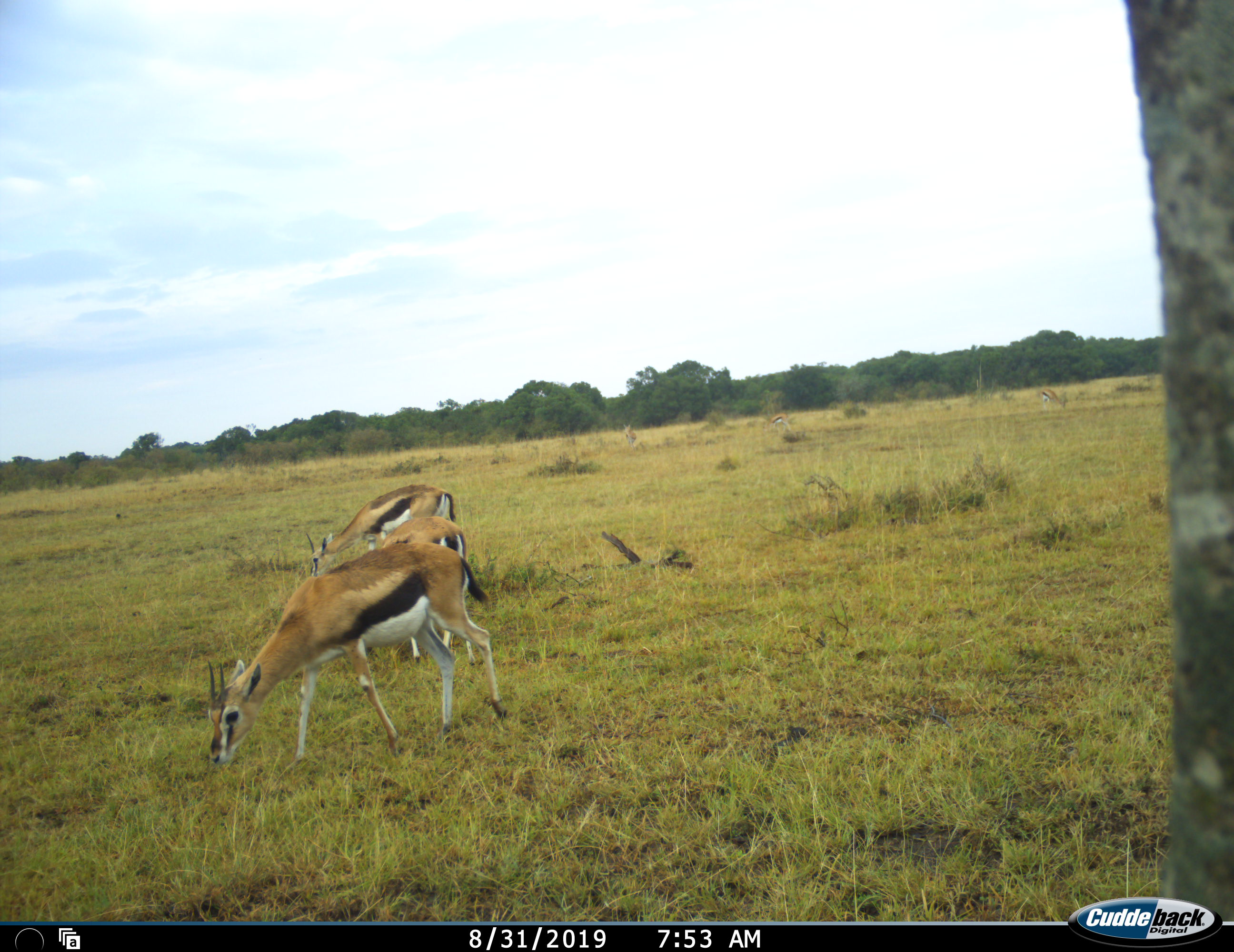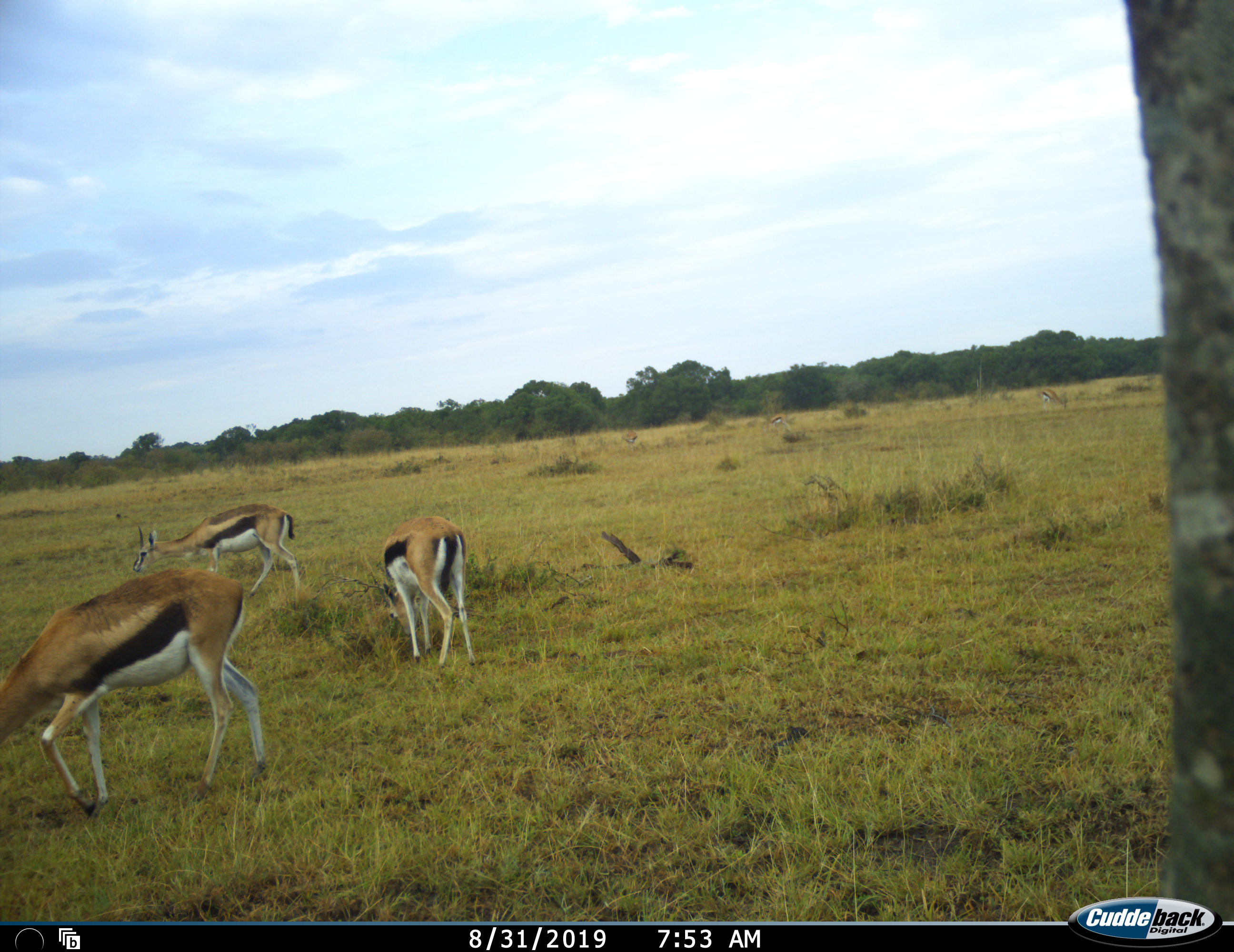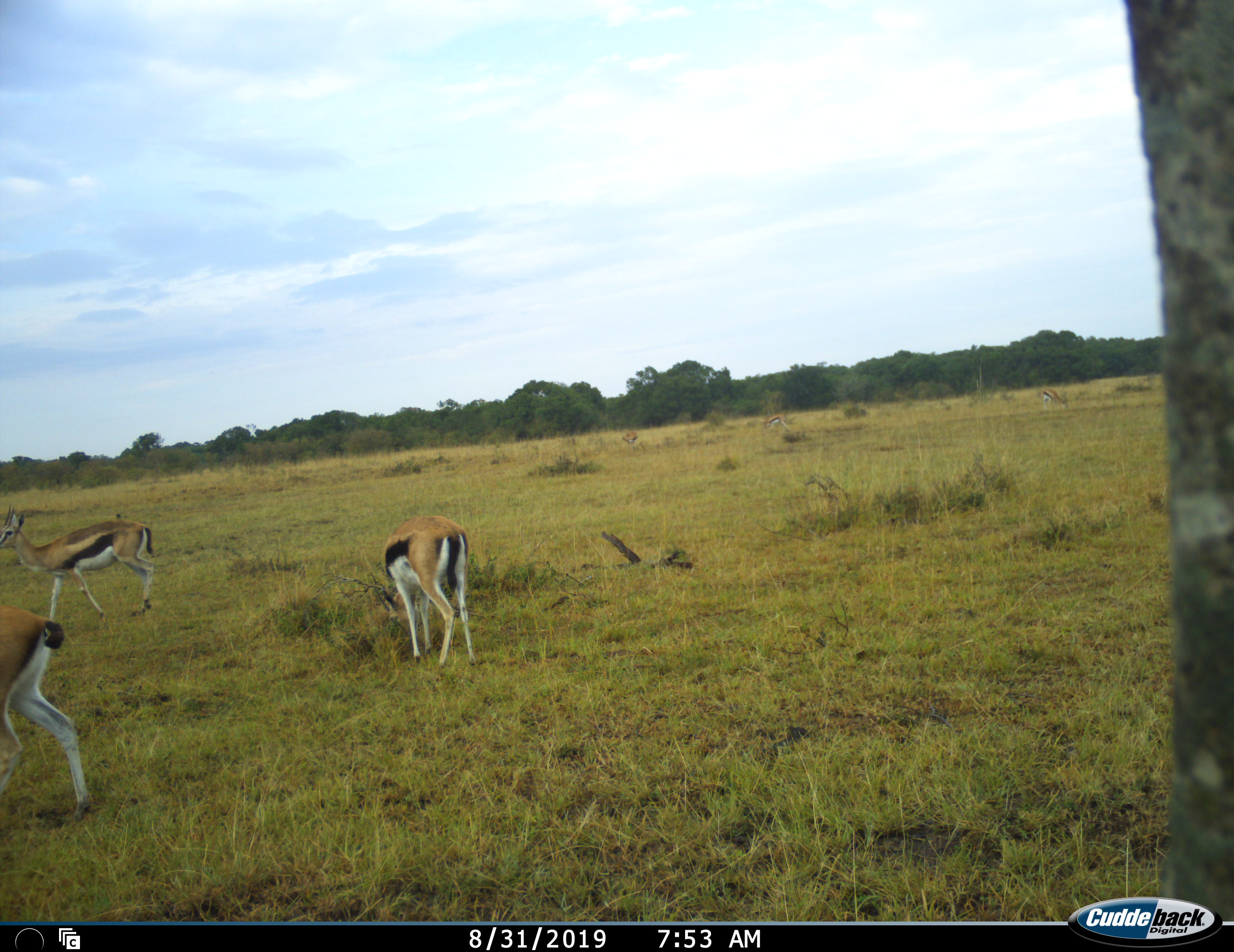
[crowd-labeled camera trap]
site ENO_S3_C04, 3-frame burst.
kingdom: Animalia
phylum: Chordata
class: Mammalia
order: Artiodactyla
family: Bovidae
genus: Eudorcas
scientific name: Eudorcas thomsonii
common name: thomson's gazelle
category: gazellethomsons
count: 3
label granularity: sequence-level